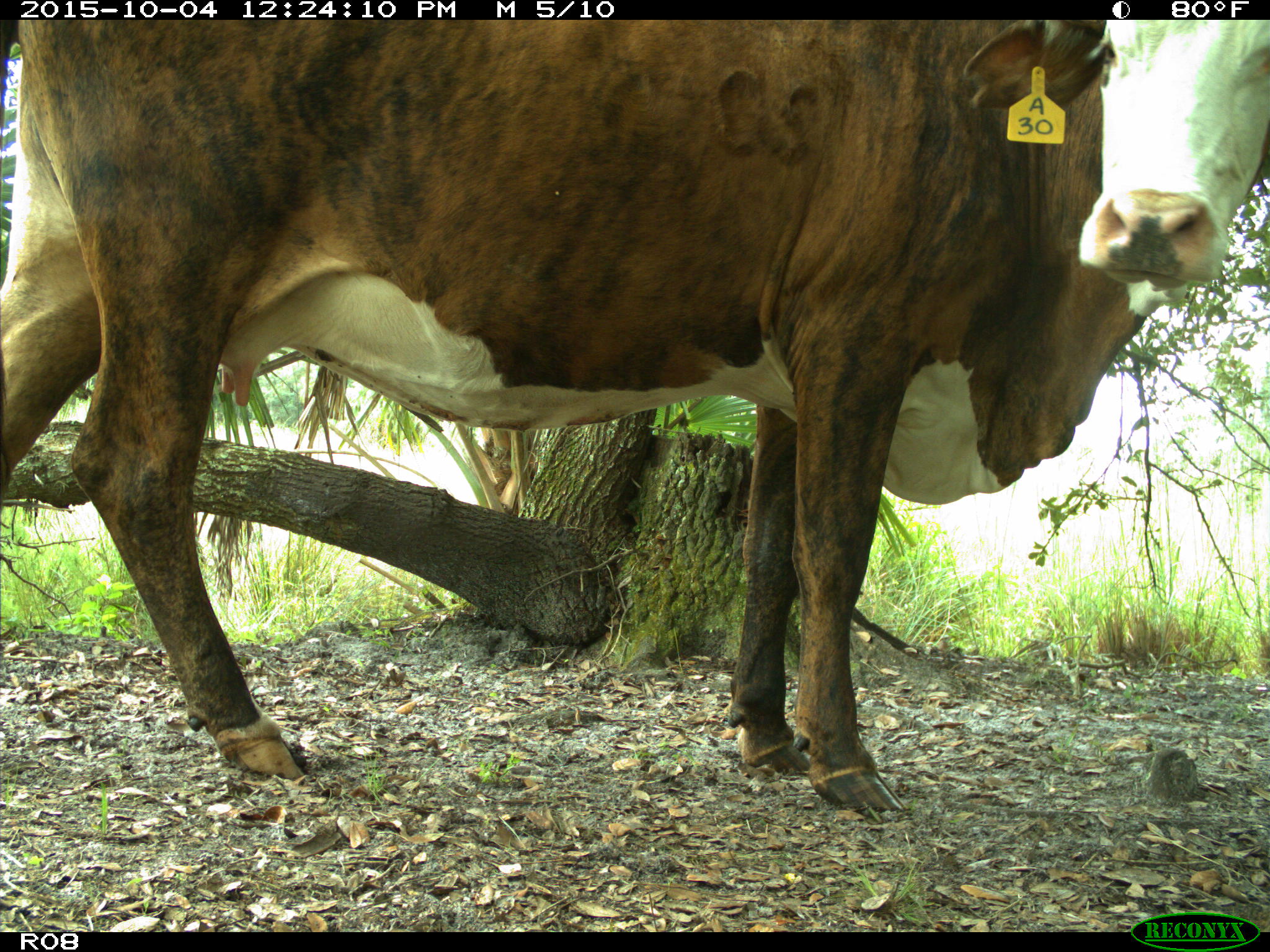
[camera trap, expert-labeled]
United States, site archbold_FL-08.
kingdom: Animalia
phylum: Chordata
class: Mammalia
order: Artiodactyla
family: Bovidae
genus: Bos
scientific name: Bos taurus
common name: domestic cow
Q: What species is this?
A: Bos taurus (domestic cow).